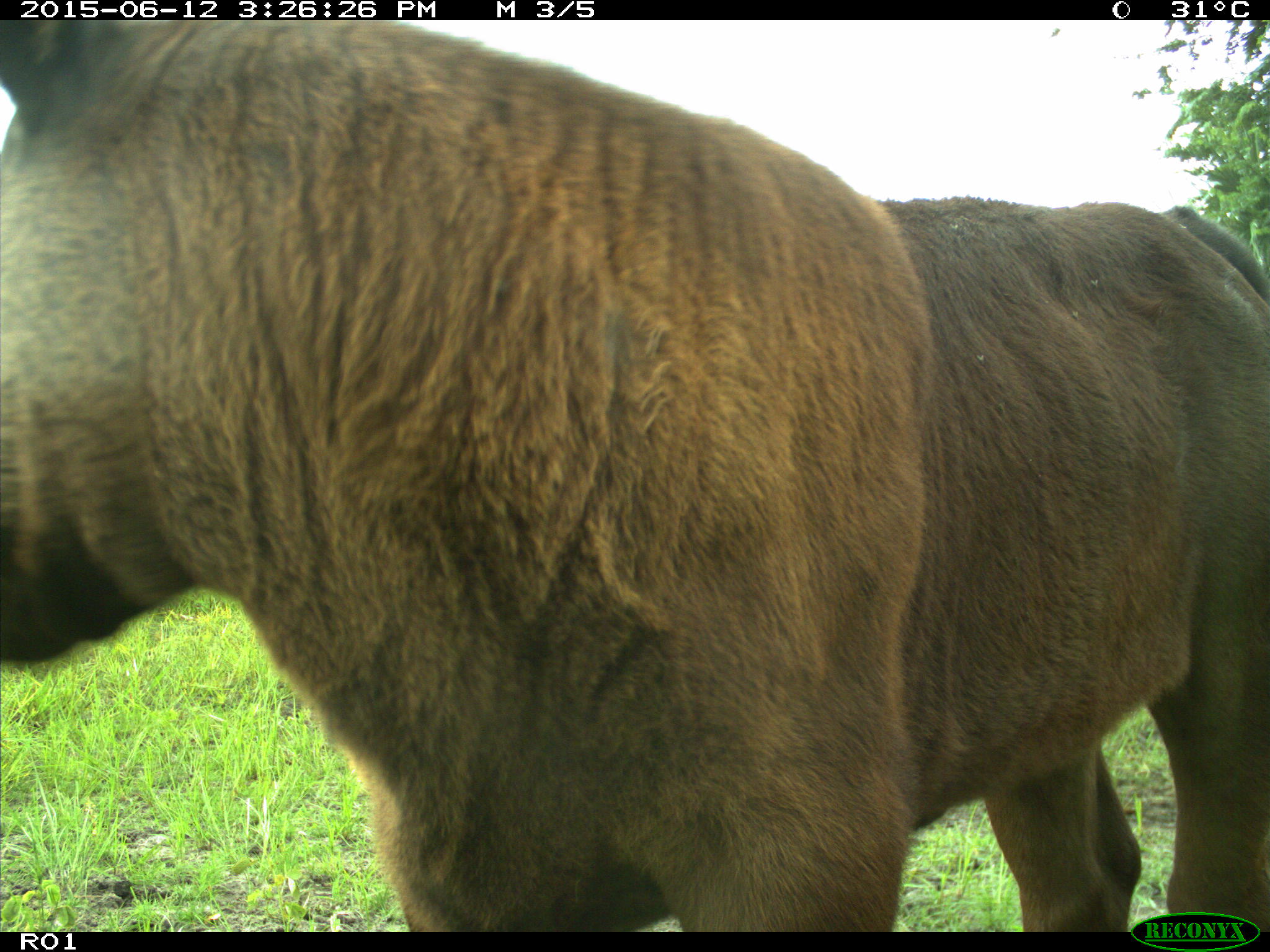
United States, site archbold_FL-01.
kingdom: Animalia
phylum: Chordata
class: Mammalia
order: Artiodactyla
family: Bovidae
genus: Bos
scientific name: Bos taurus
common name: domestic cow